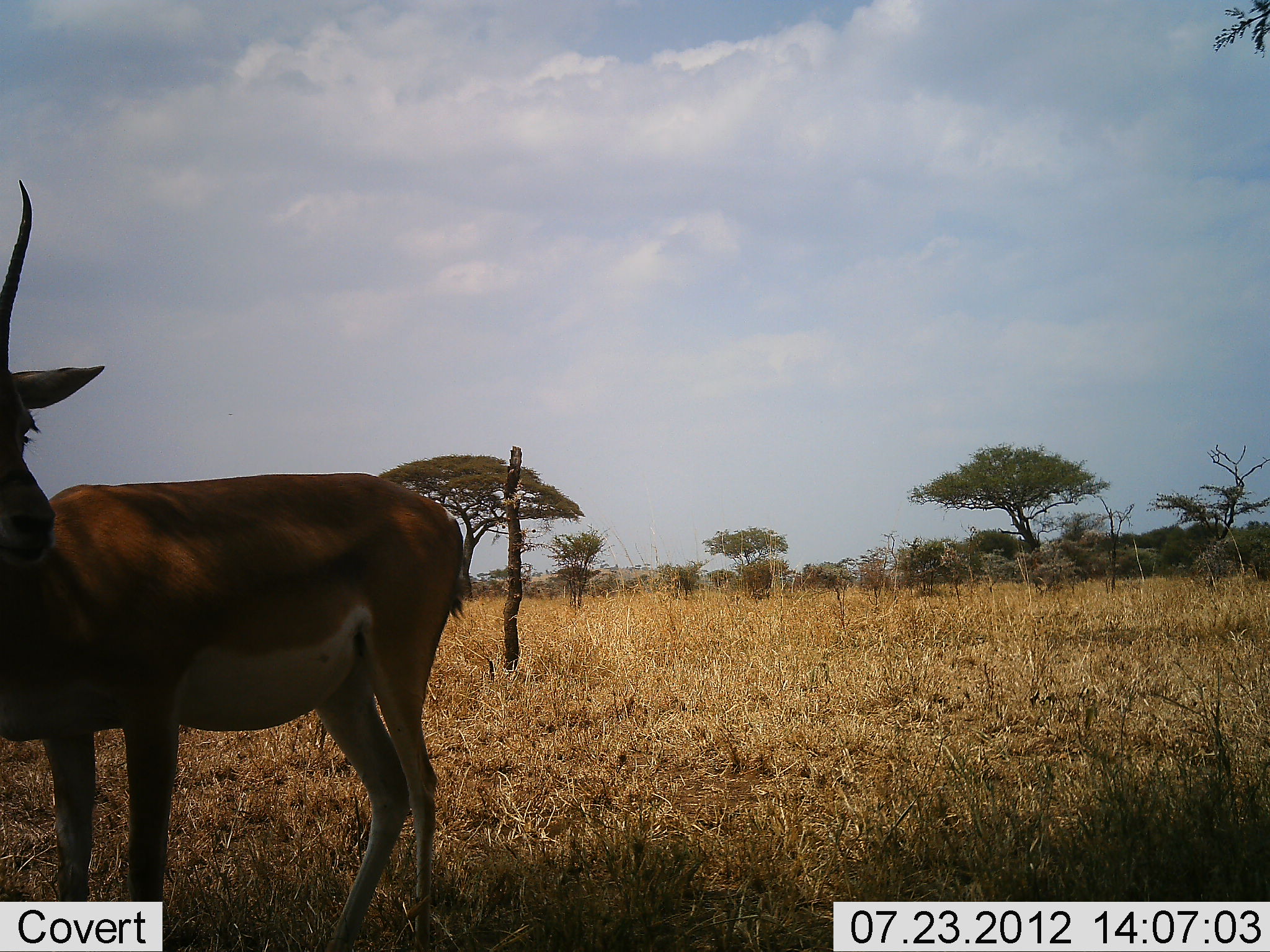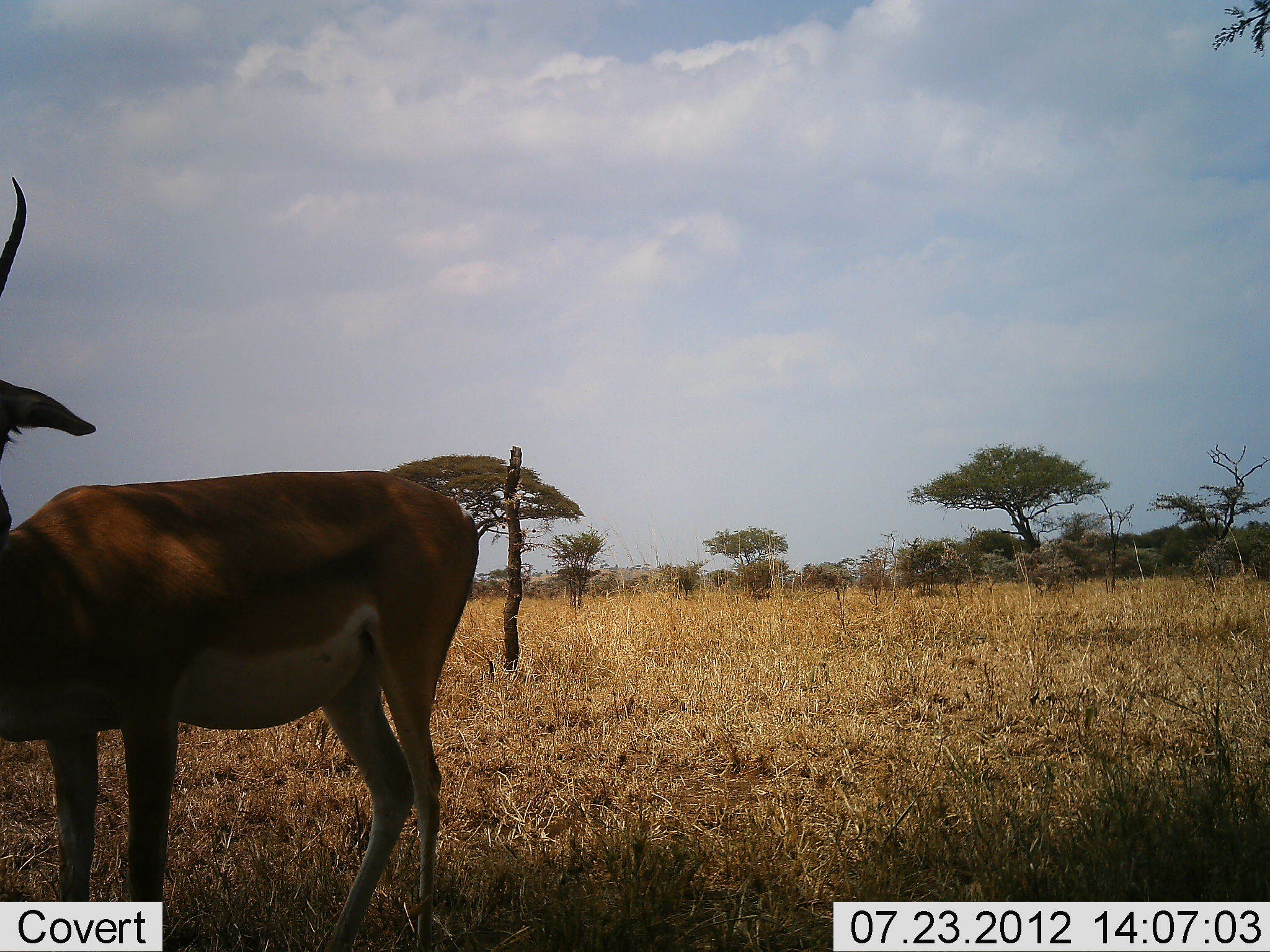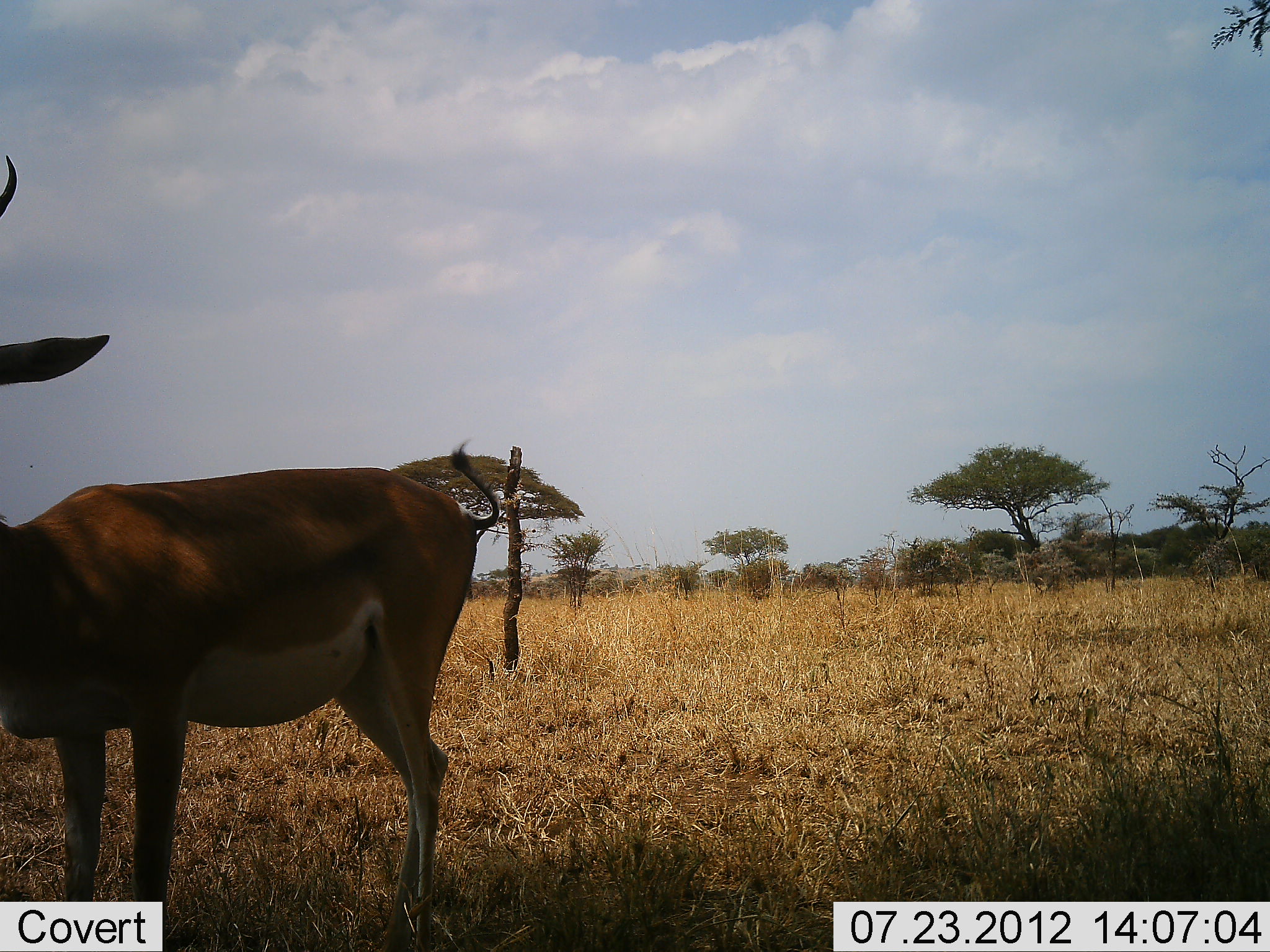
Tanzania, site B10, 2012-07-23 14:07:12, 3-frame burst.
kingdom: Animalia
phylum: Chordata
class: Mammalia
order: Artiodactyla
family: Bovidae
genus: Nanger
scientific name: Nanger granti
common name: grant's gazelle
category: gazellegrants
Gazellegrants (grant's gazelle) (Nanger granti), count 1. Behavior (volunteer vote fractions): standing 100%, resting 0%, moving 0%, interacting 0%. Young present (vote fraction): 0%. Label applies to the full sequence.